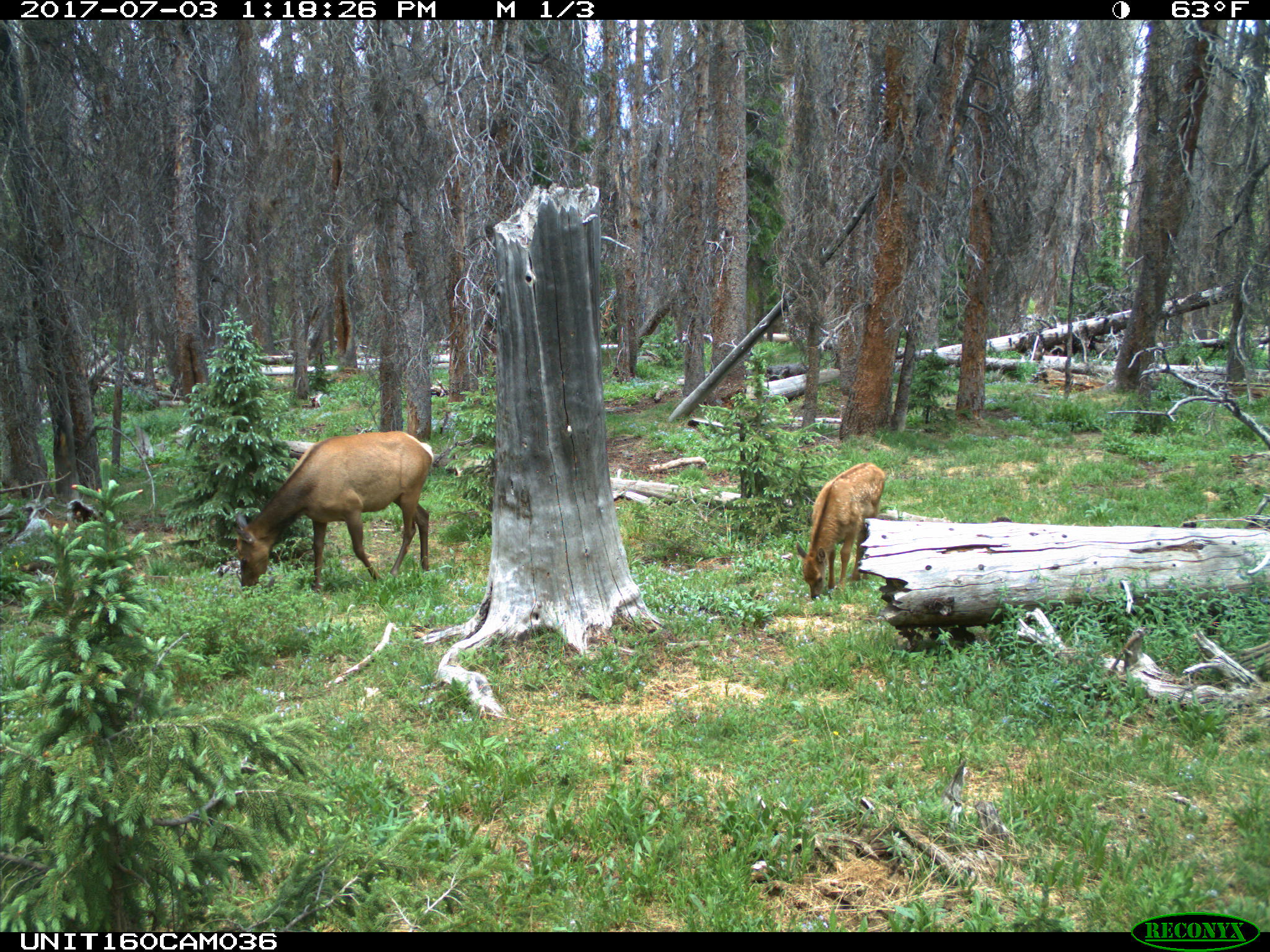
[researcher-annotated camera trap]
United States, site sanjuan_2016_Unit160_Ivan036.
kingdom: Animalia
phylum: Chordata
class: Mammalia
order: Artiodactyla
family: Cervidae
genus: Cervus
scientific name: Cervus elaphus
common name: red deer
Cervus elaphus (red deer).